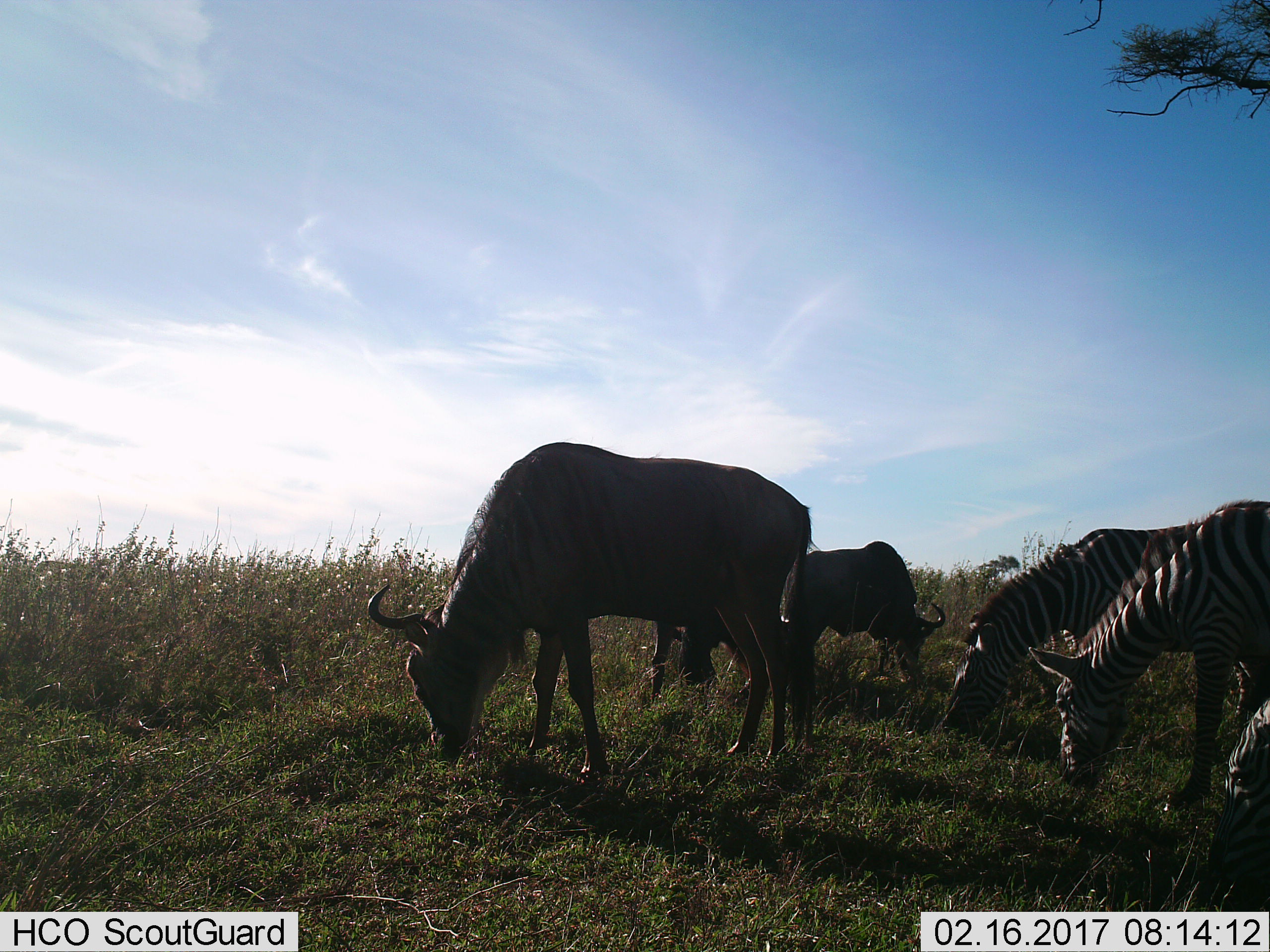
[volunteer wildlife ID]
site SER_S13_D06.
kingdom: Animalia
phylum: Chordata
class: Mammalia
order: Artiodactyla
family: Bovidae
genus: Connochaetes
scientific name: Connochaetes taurinus taurinus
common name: blue wildebeest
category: wildebeestblue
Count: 2.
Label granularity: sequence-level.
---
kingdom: Animalia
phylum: Chordata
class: Mammalia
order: Perissodactyla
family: Equidae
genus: Equus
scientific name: Equus quagga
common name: plains zebra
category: zebraplains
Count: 3.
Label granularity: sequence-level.